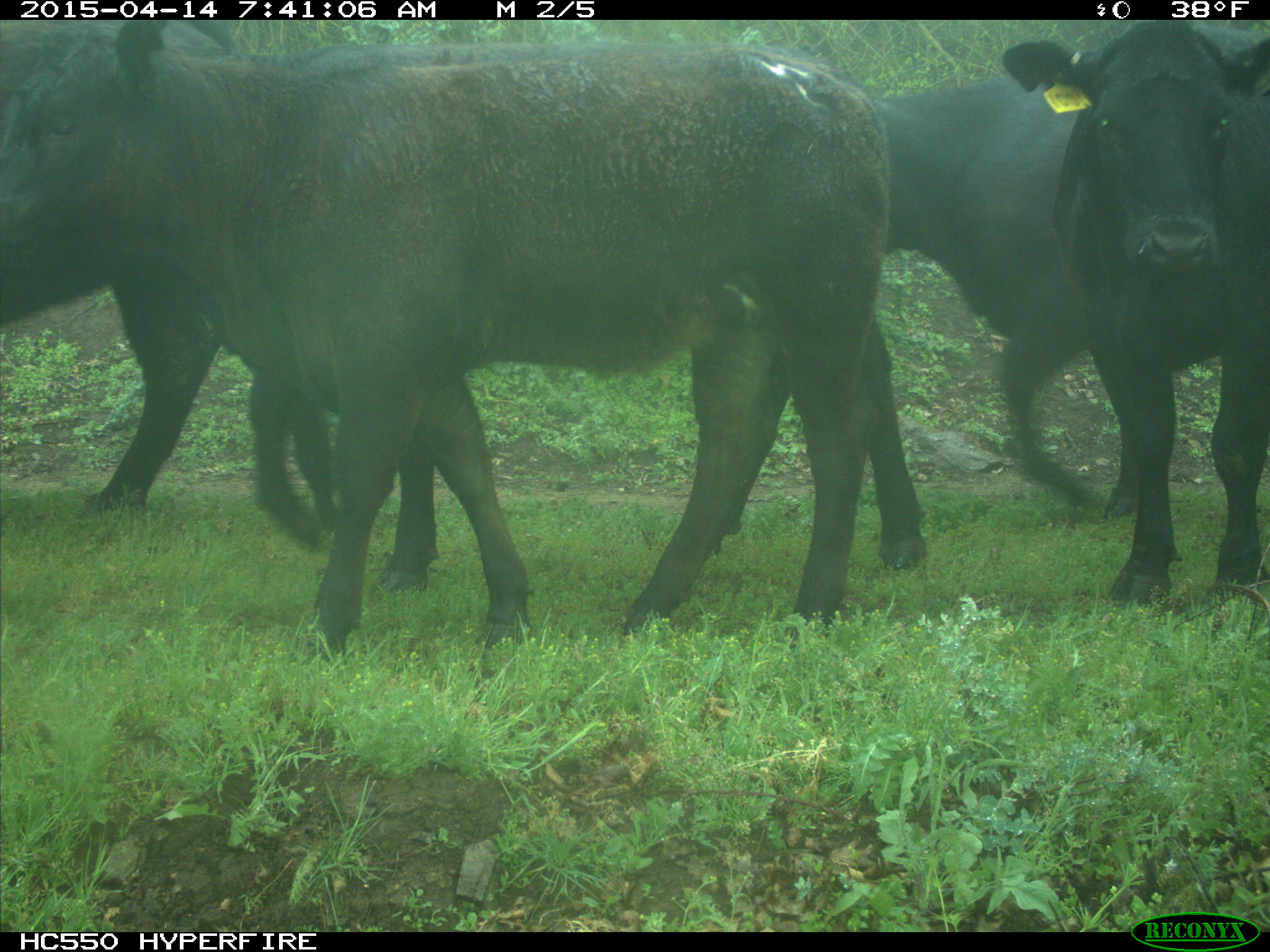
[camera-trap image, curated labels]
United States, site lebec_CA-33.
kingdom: Animalia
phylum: Chordata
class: Mammalia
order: Artiodactyla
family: Bovidae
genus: Bos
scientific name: Bos taurus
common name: domestic cow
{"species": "Bos taurus (domestic cow)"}